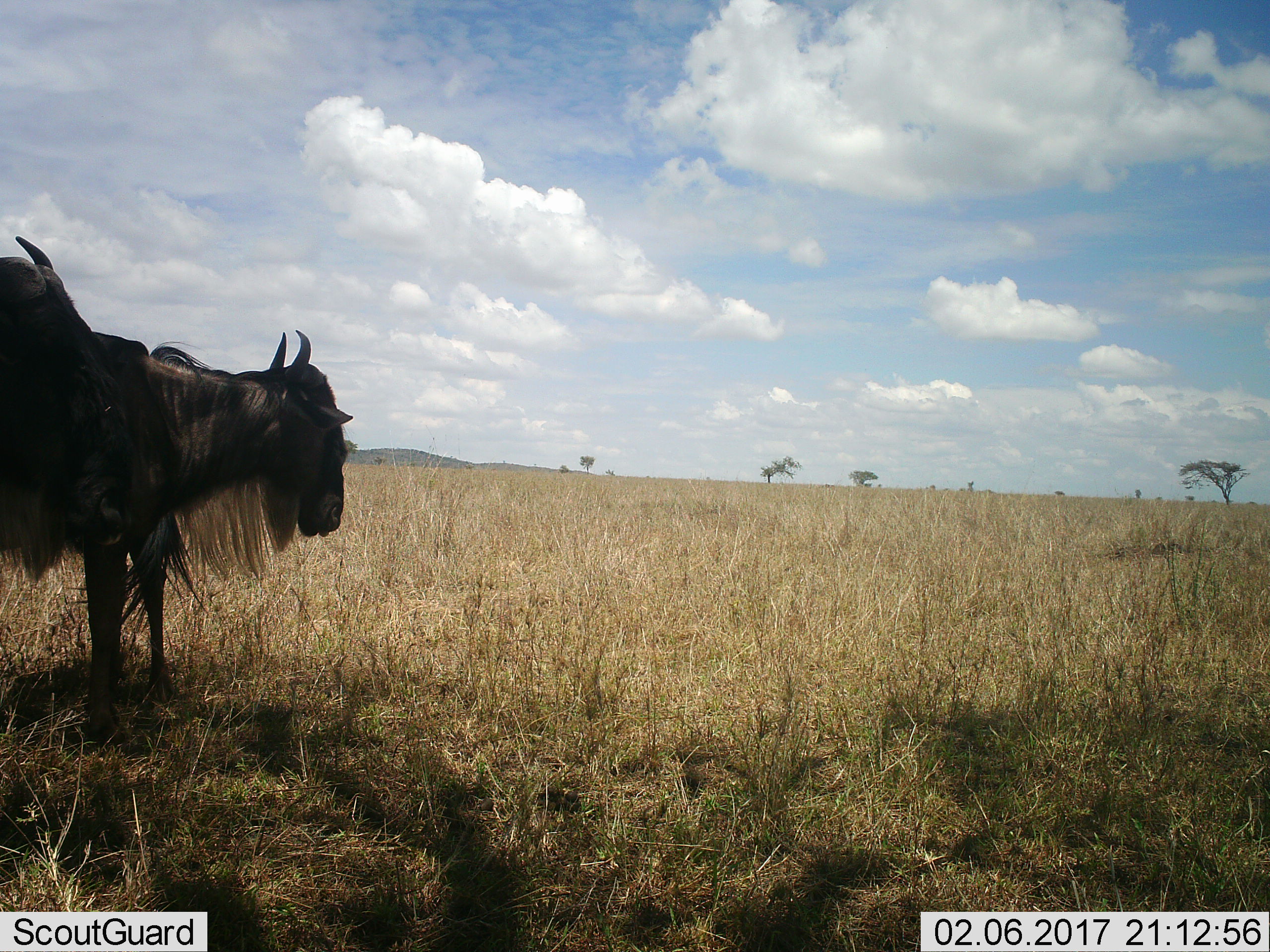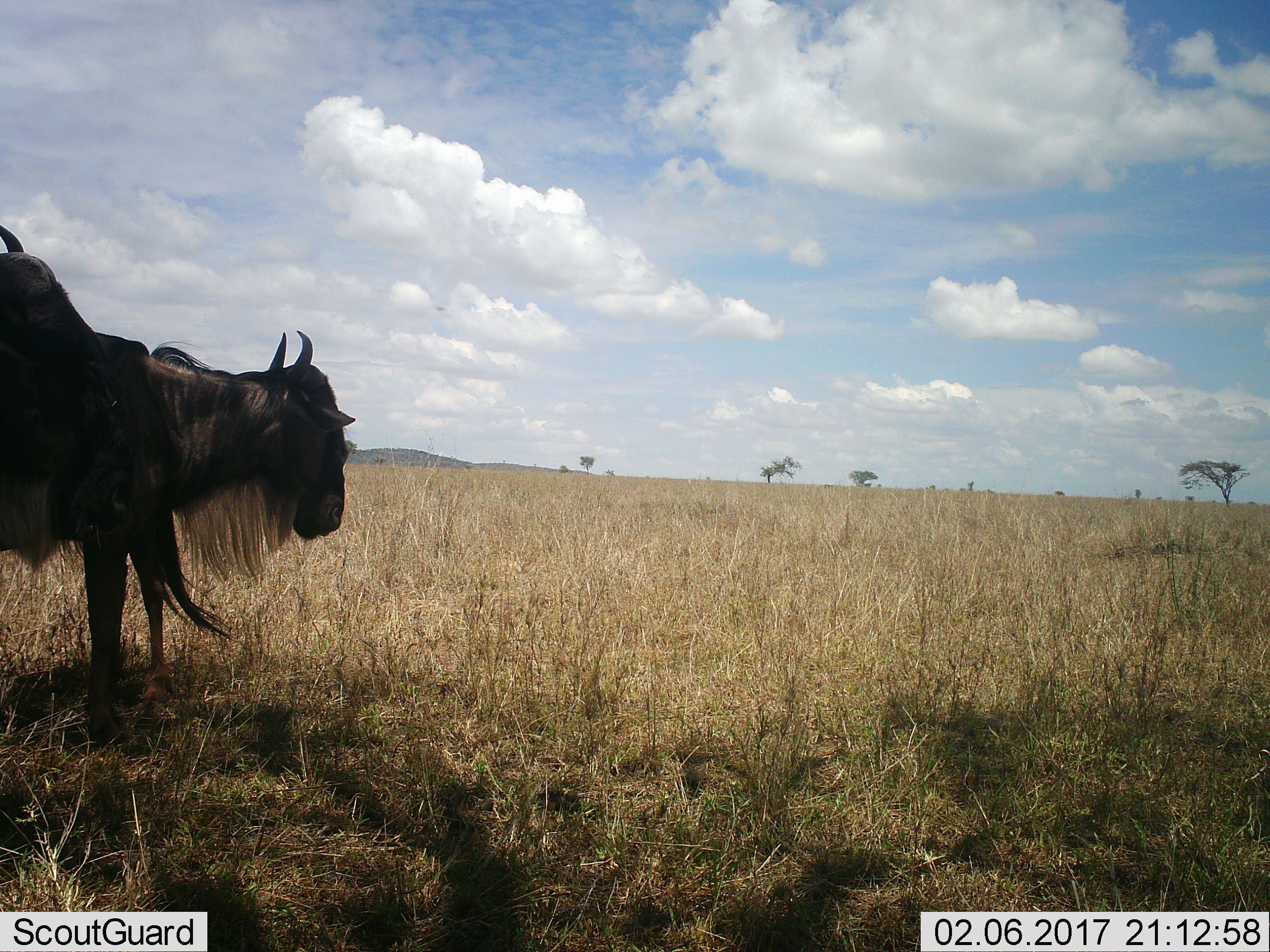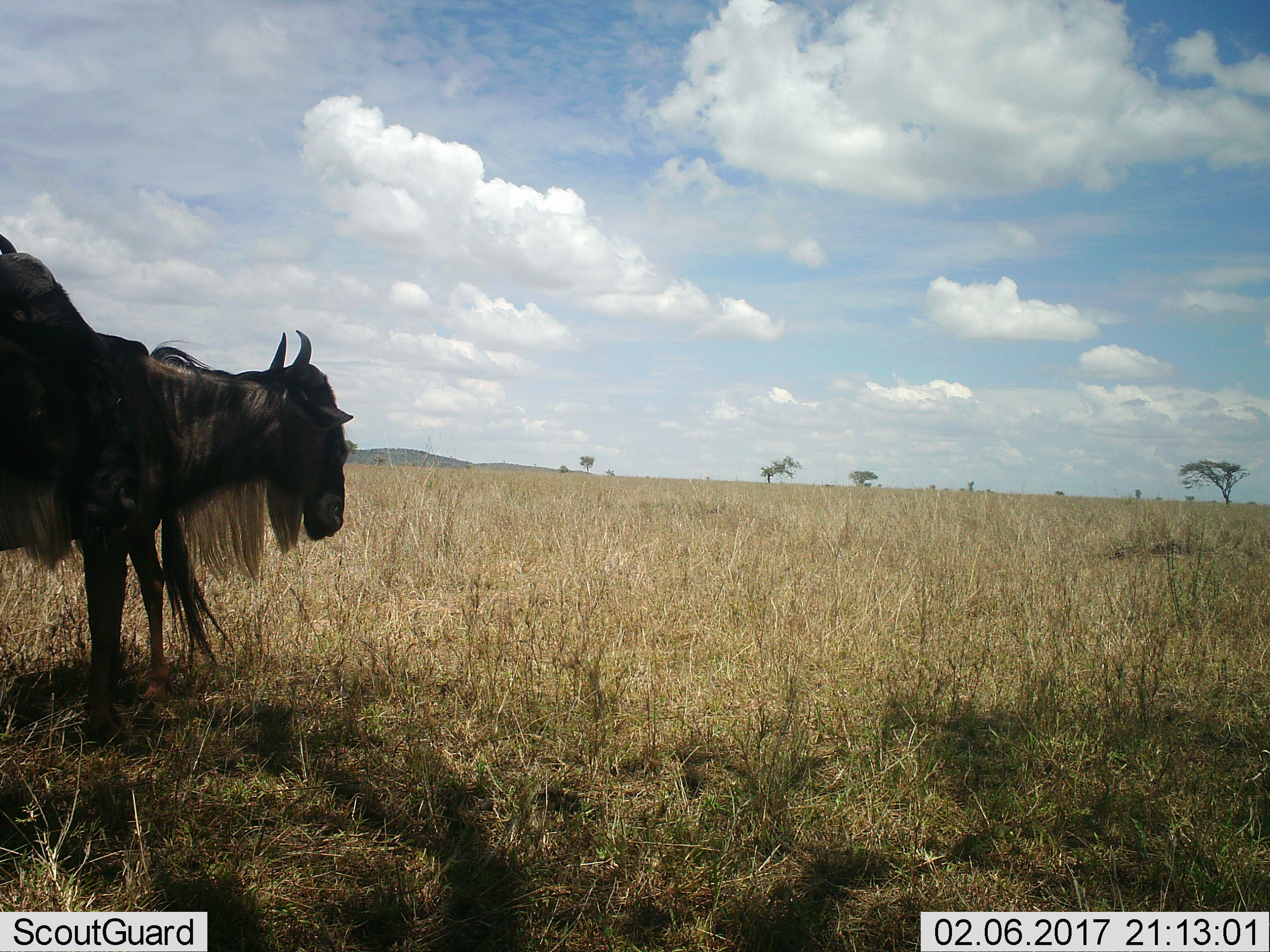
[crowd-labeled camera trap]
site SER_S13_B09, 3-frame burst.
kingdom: Animalia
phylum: Chordata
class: Mammalia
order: Artiodactyla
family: Bovidae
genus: Connochaetes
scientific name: Connochaetes taurinus taurinus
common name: blue wildebeest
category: wildebeestblue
Wildebeestblue (blue wildebeest) (Connochaetes taurinus taurinus), count 2. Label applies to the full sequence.